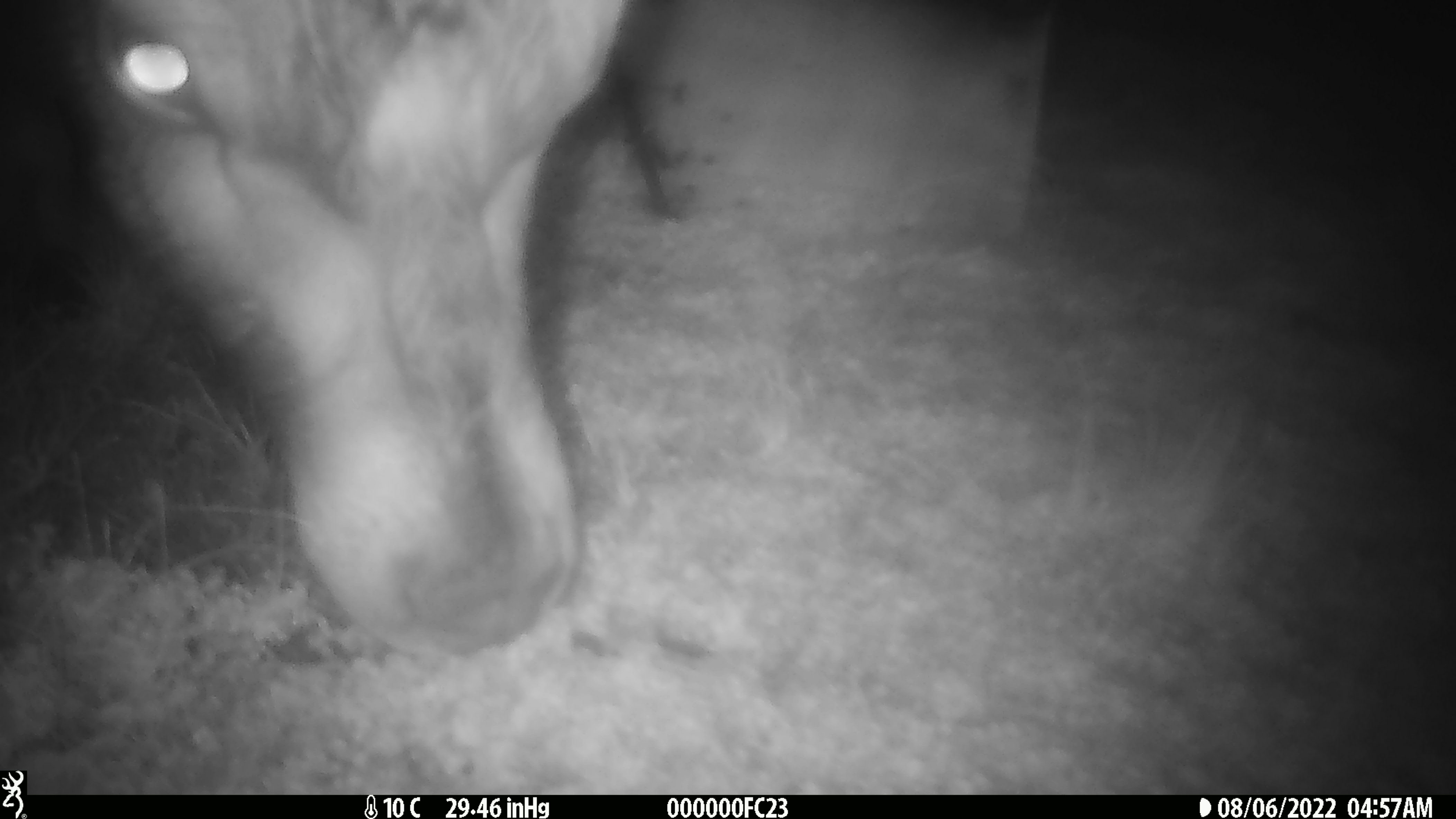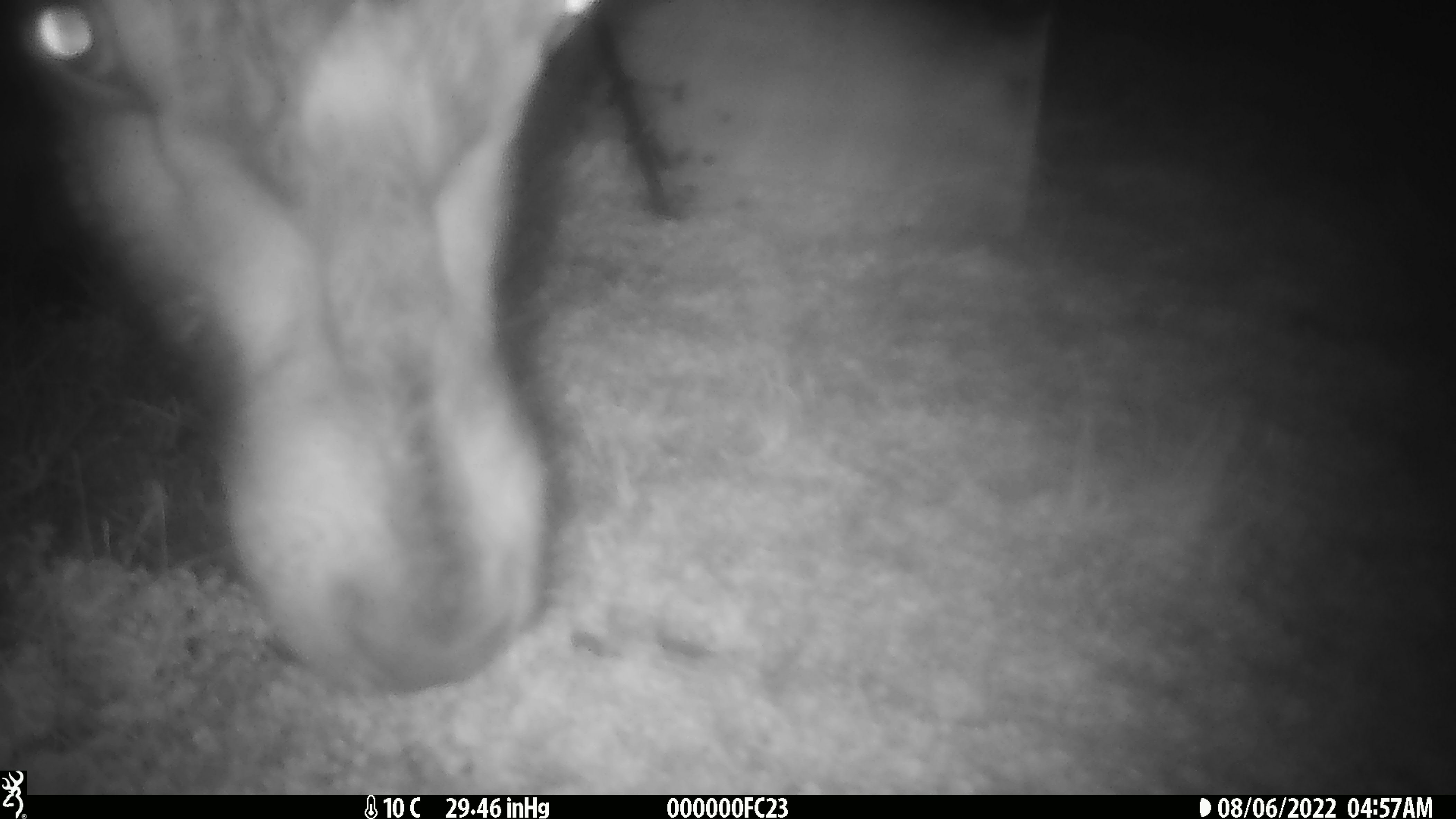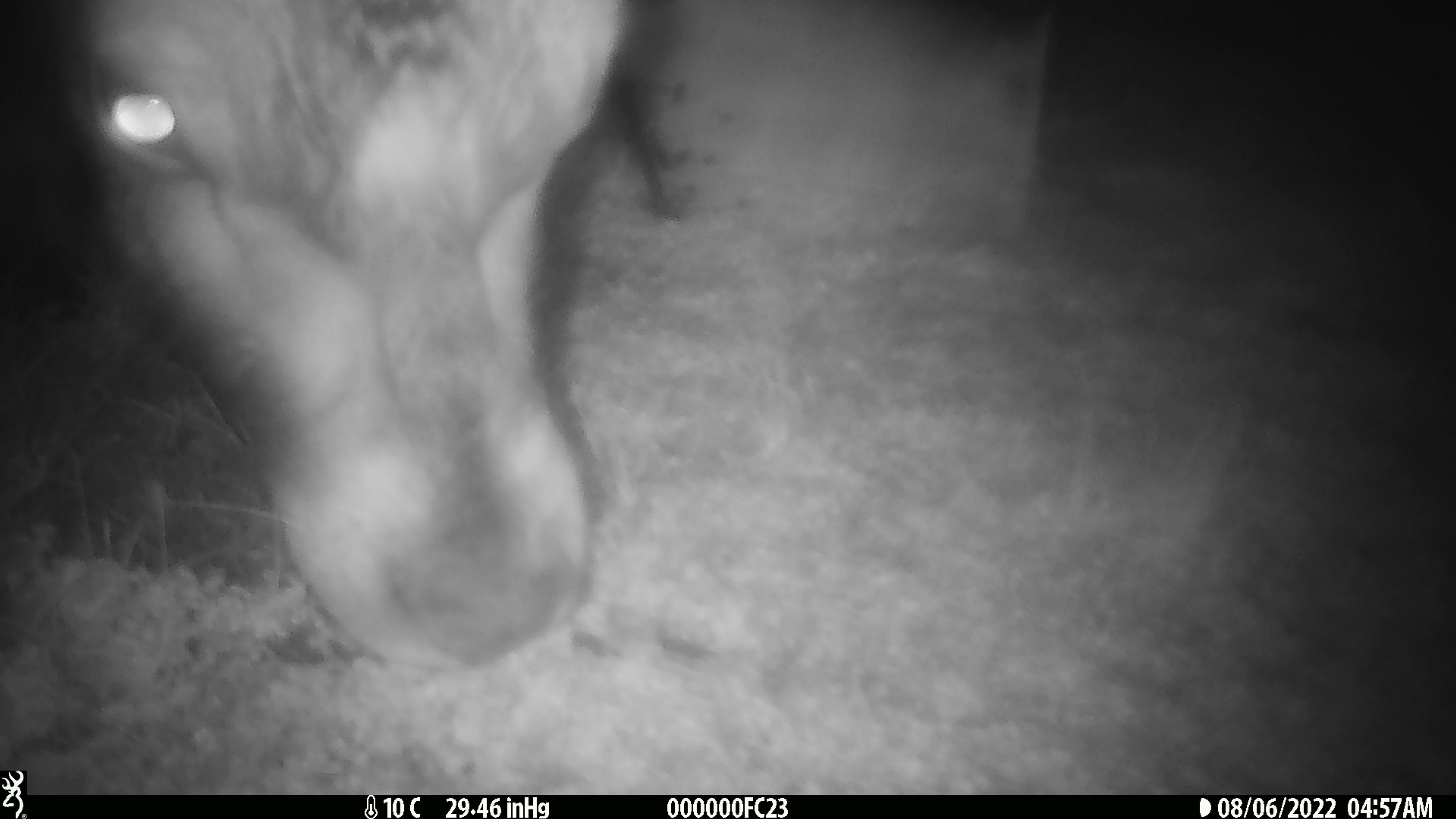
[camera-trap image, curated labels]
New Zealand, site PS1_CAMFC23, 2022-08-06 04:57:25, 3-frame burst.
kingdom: Animalia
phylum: Chordata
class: Mammalia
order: Artiodactyla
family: Cervidae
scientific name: Cervidae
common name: deer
Deer (Cervidae).